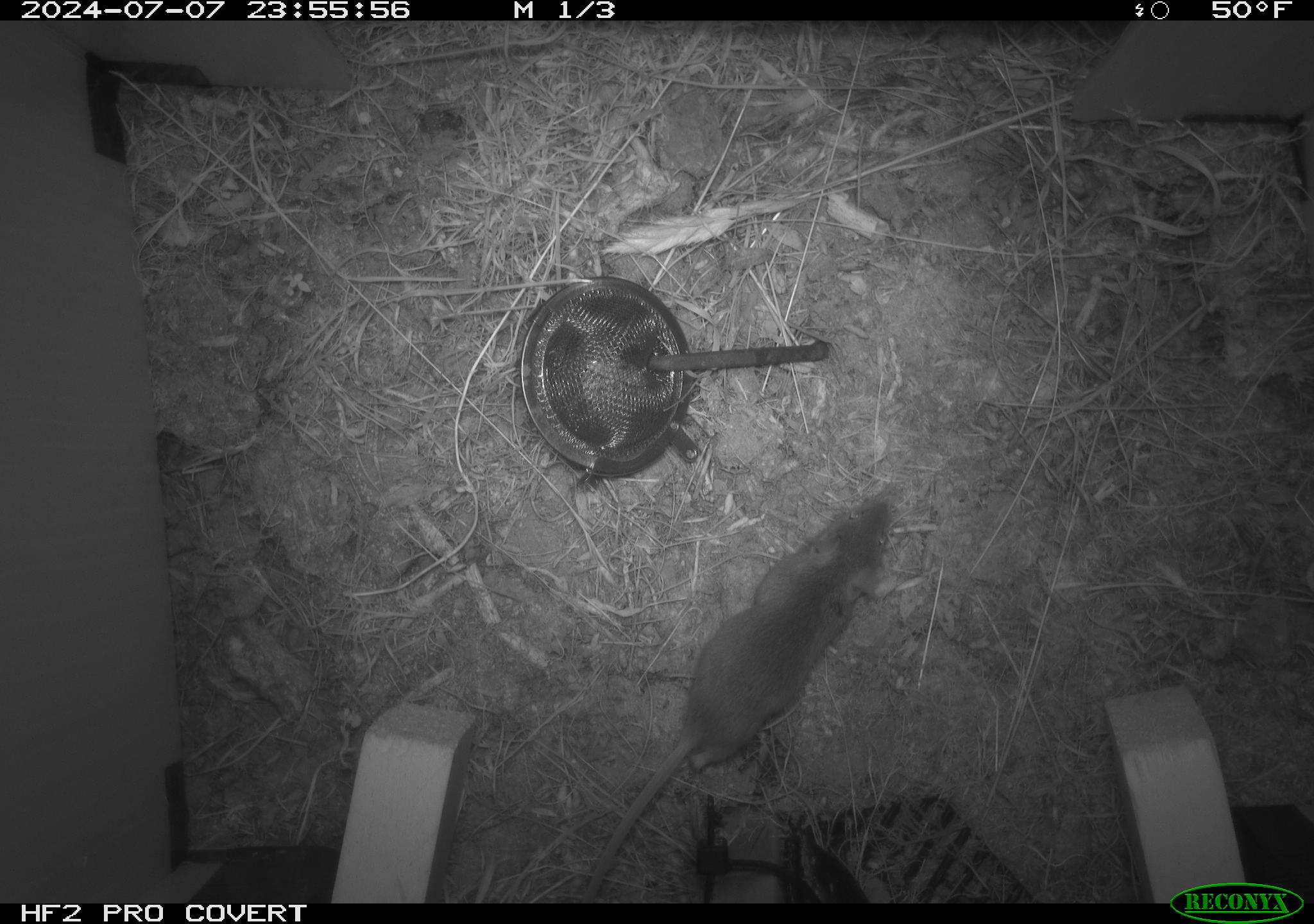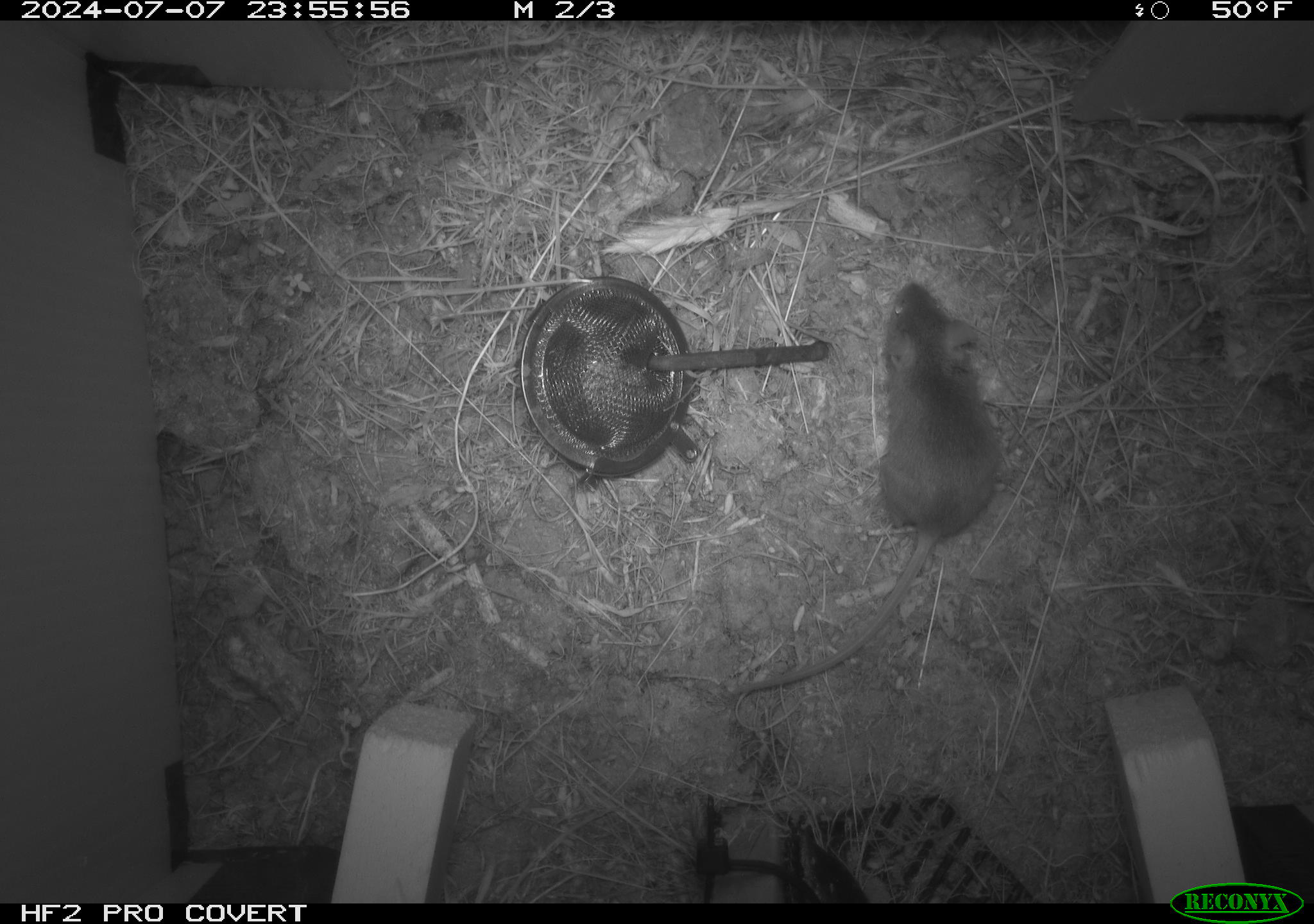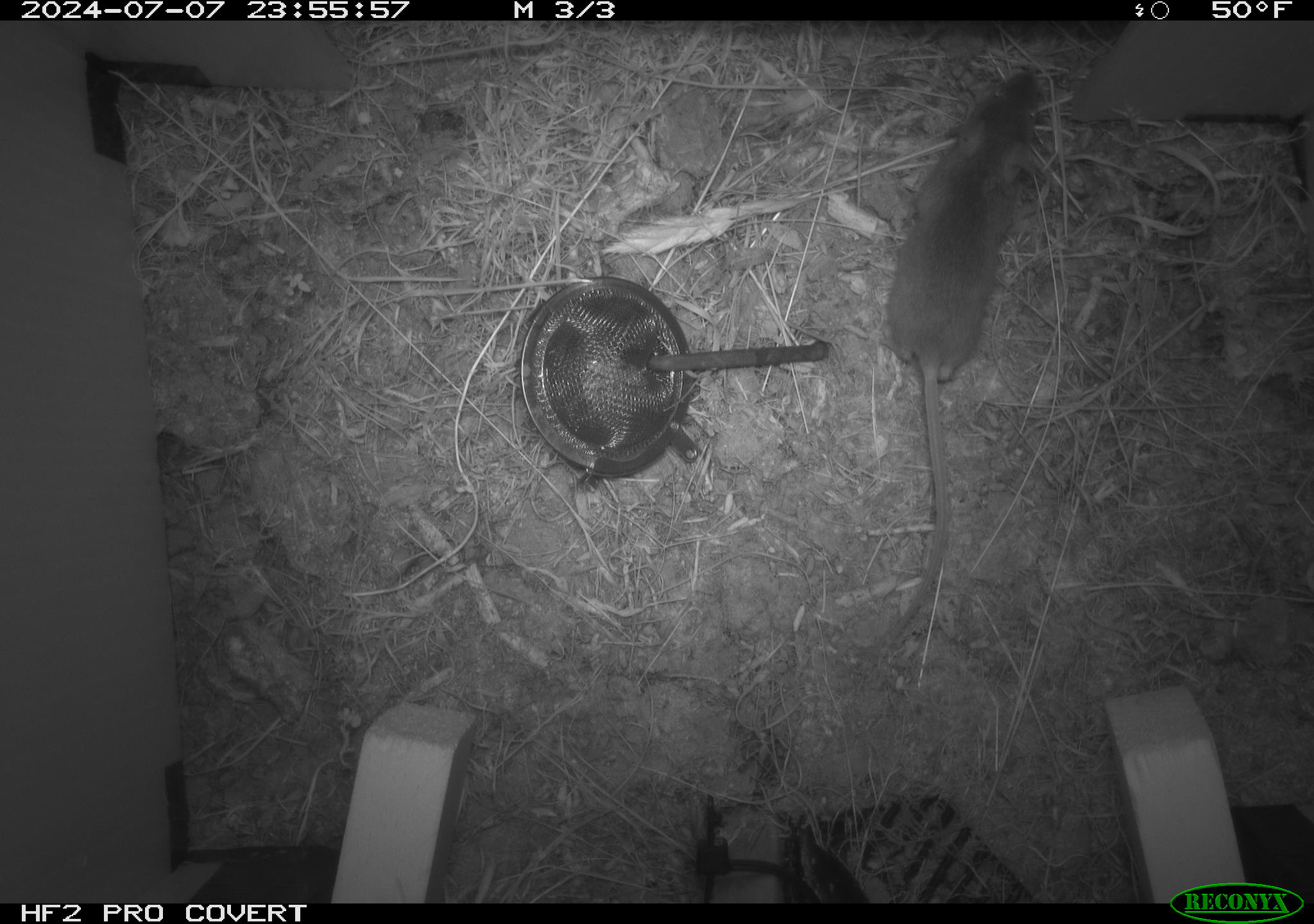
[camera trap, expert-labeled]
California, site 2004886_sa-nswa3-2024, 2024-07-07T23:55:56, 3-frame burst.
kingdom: Animalia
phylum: Chordata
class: Mammalia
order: Rodentia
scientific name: Rodentia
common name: rodent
Rodent (Rodentia).